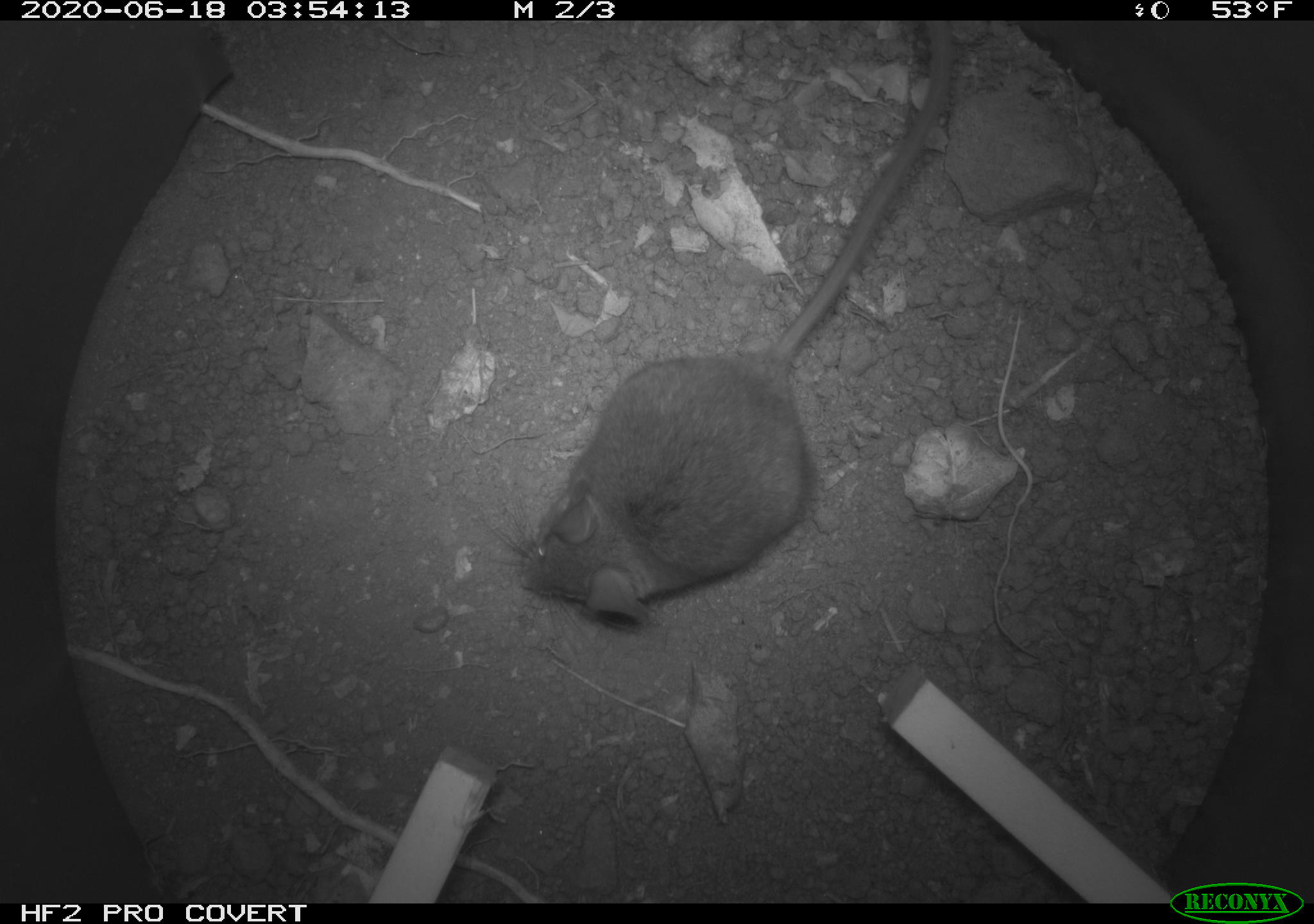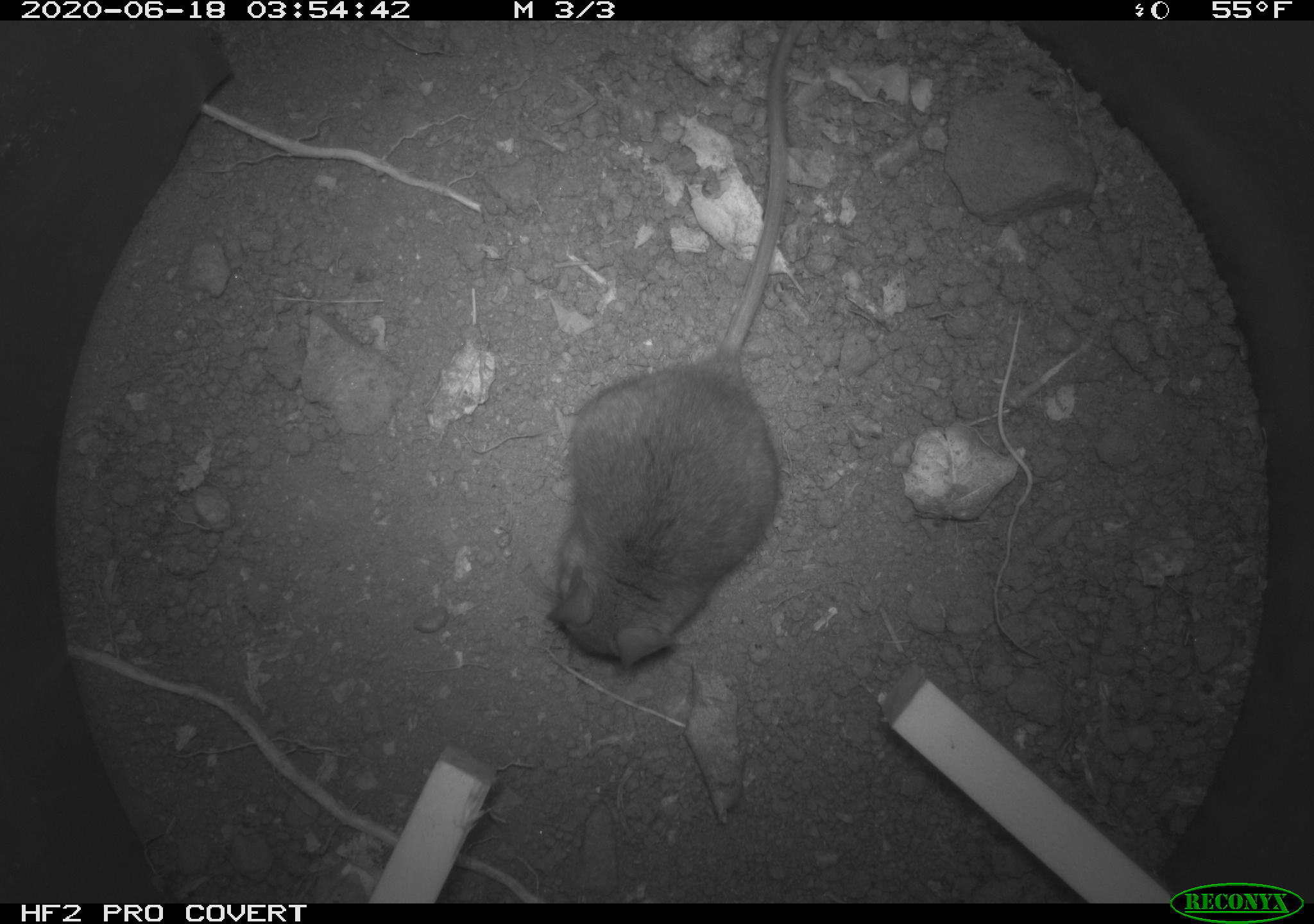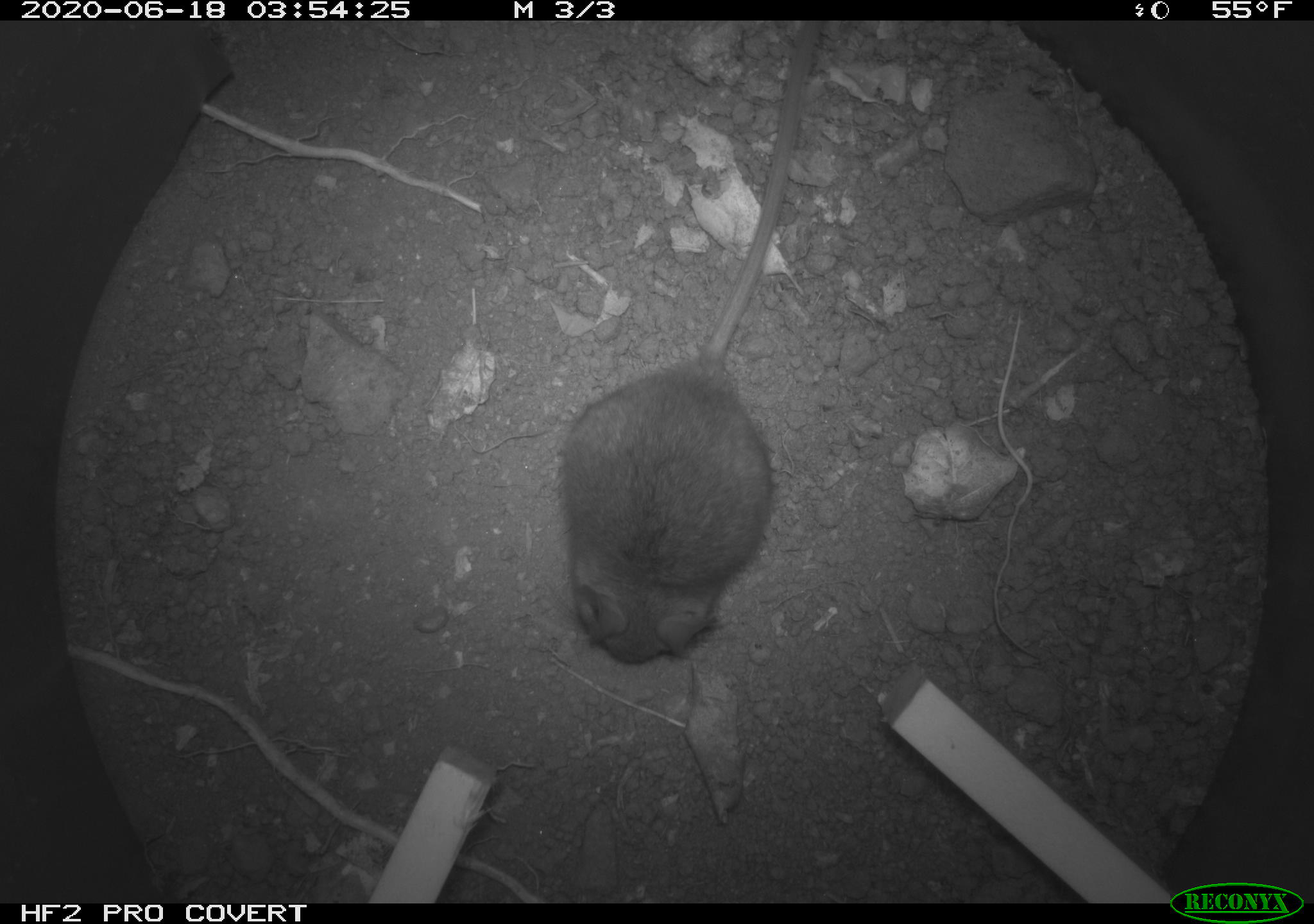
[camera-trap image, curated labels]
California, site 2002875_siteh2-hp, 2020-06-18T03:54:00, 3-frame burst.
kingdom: Animalia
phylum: Chordata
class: Mammalia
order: Rodentia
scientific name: Rodentia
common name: mouse species